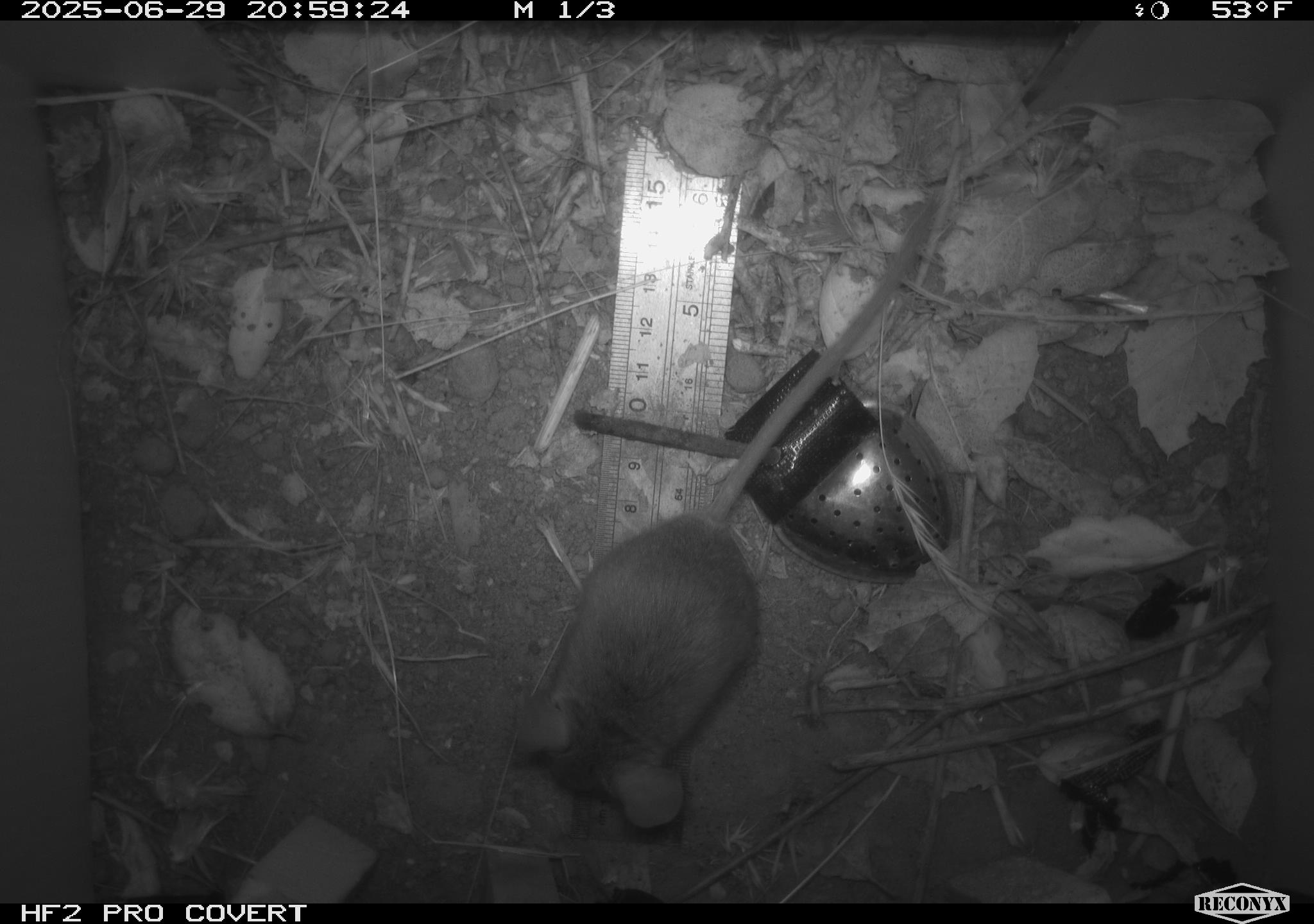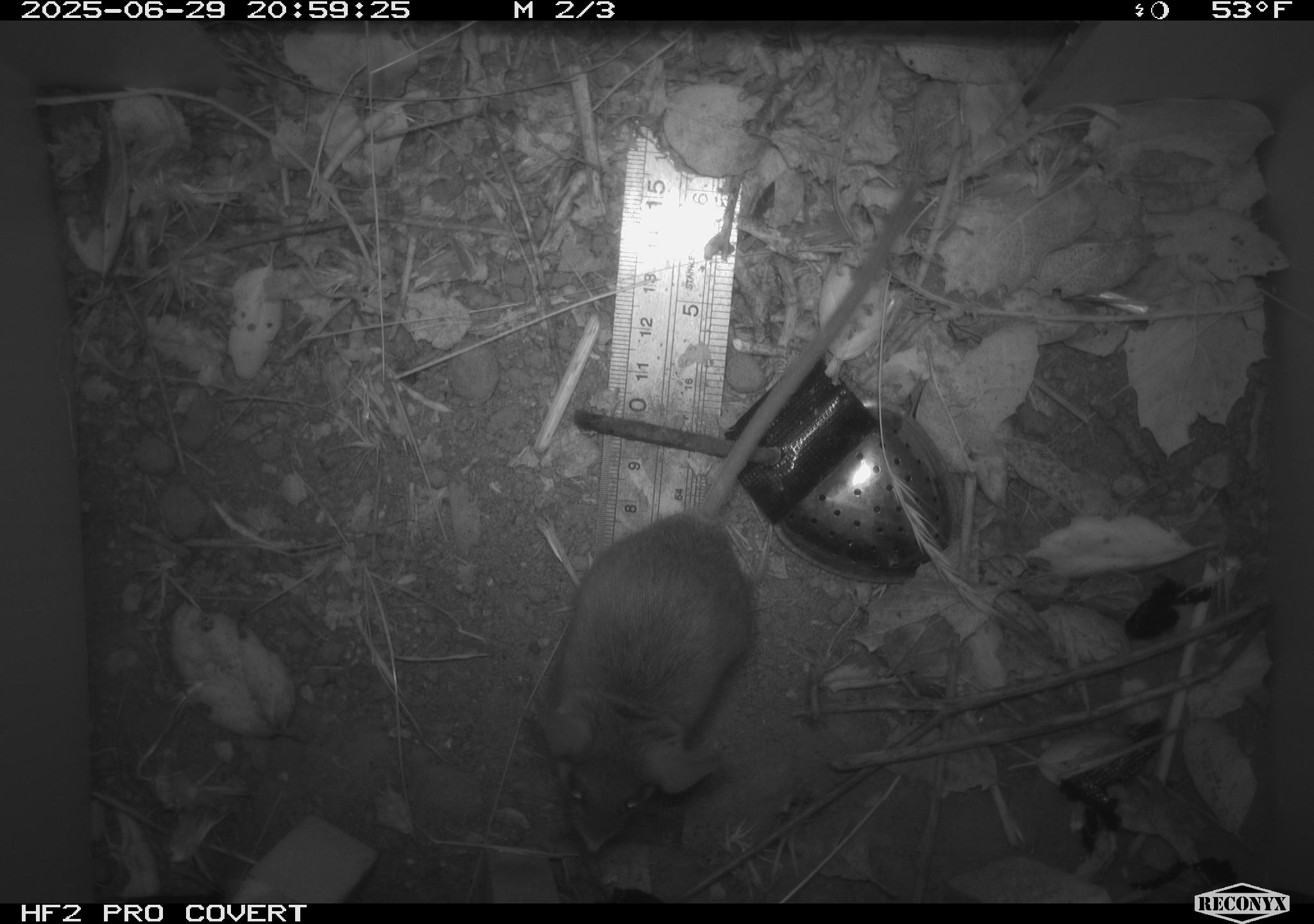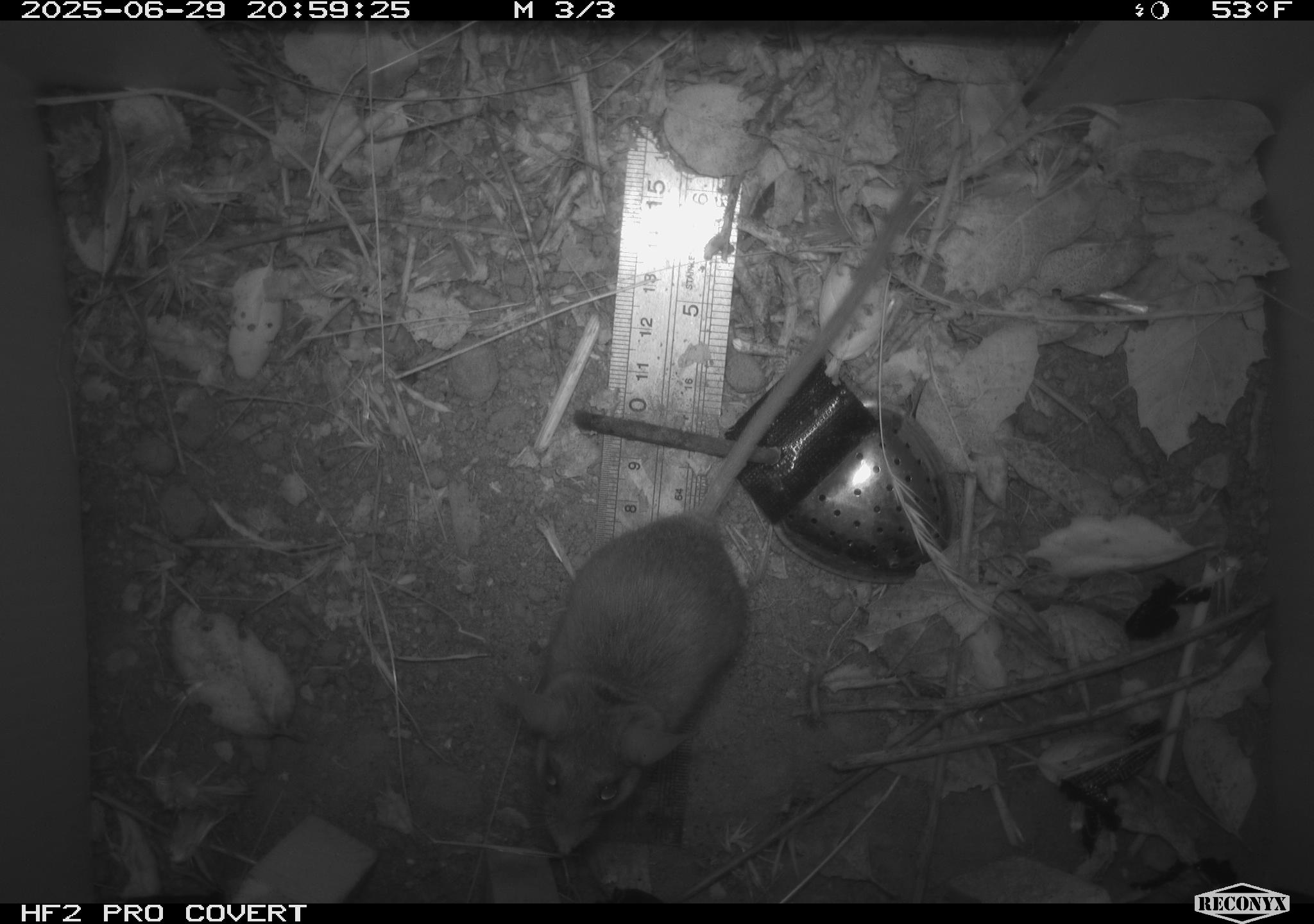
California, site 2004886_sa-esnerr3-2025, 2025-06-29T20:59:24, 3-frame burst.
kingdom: Animalia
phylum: Chordata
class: Mammalia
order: Rodentia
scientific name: Rodentia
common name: rodent